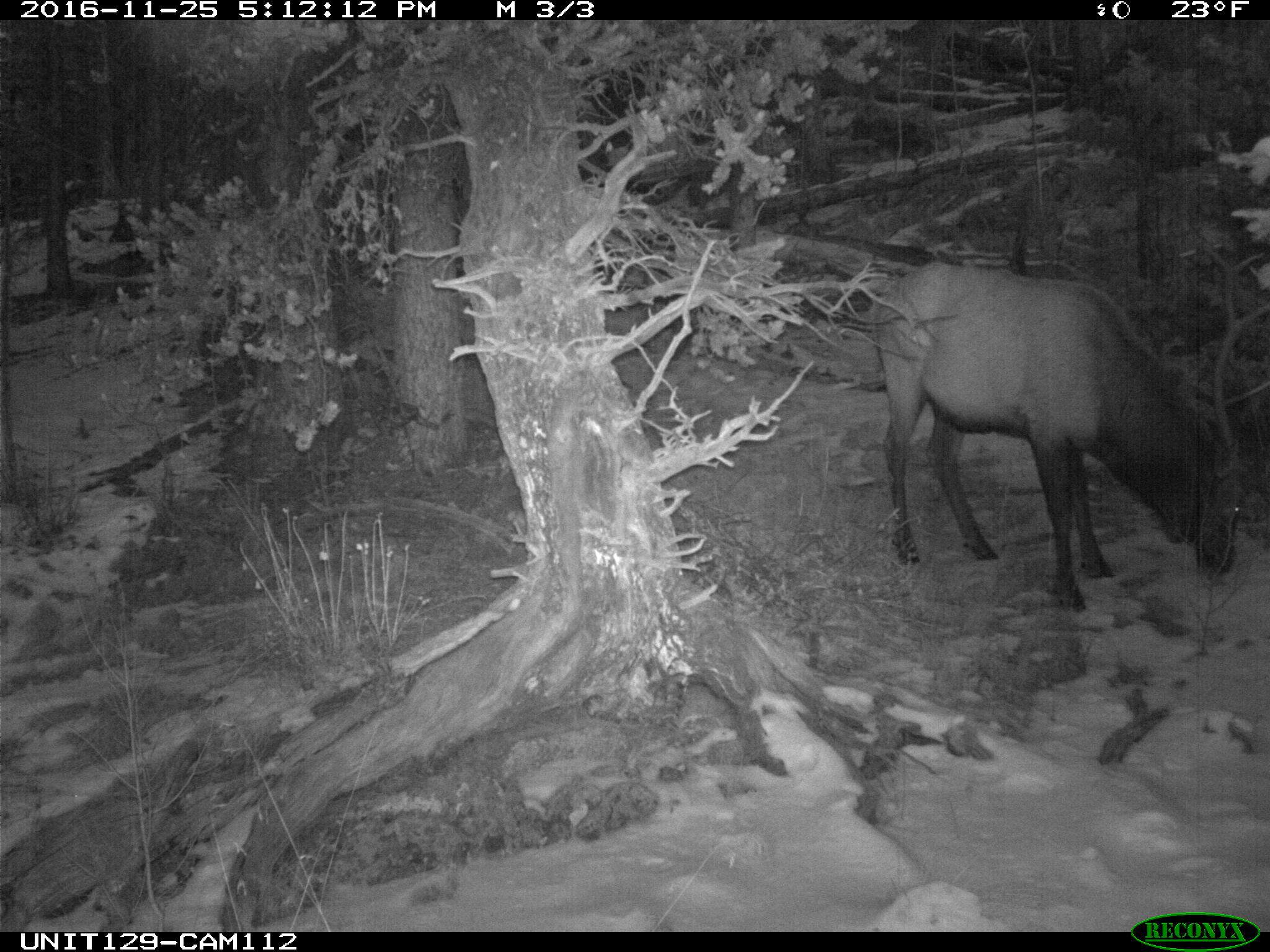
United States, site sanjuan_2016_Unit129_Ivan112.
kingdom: Animalia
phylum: Chordata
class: Mammalia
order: Artiodactyla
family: Cervidae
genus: Cervus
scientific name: Cervus elaphus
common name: red deer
Cervus elaphus (red deer).